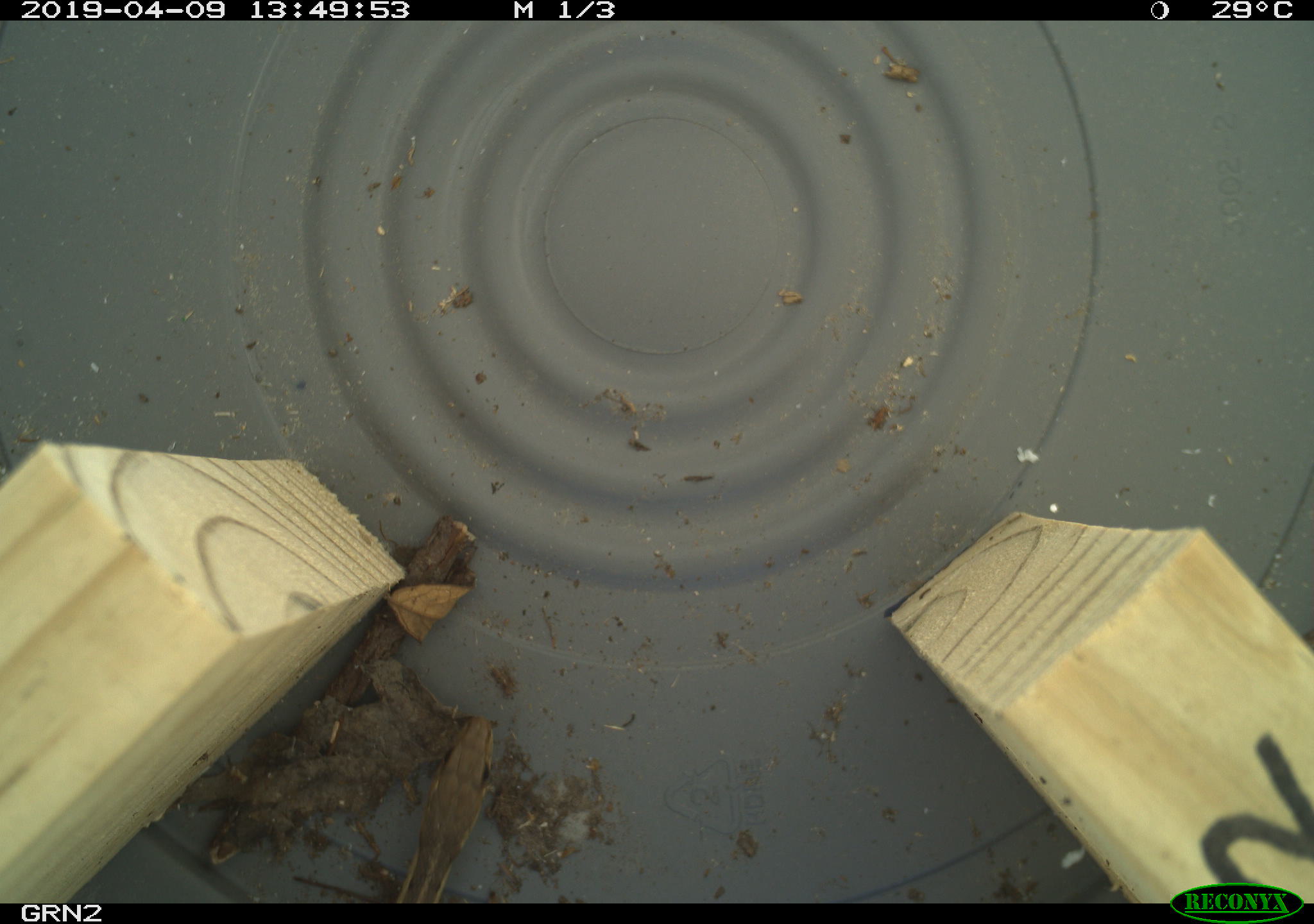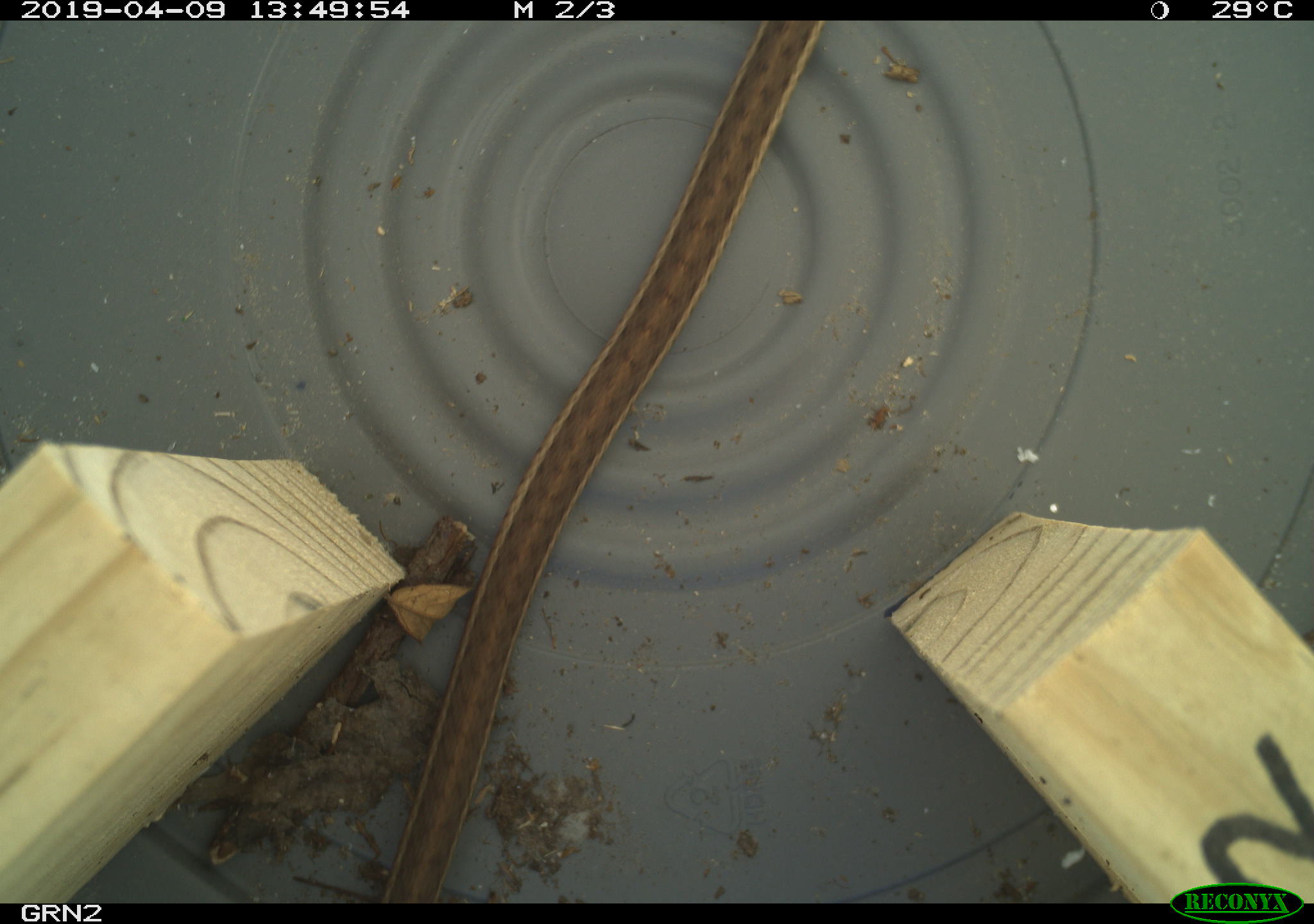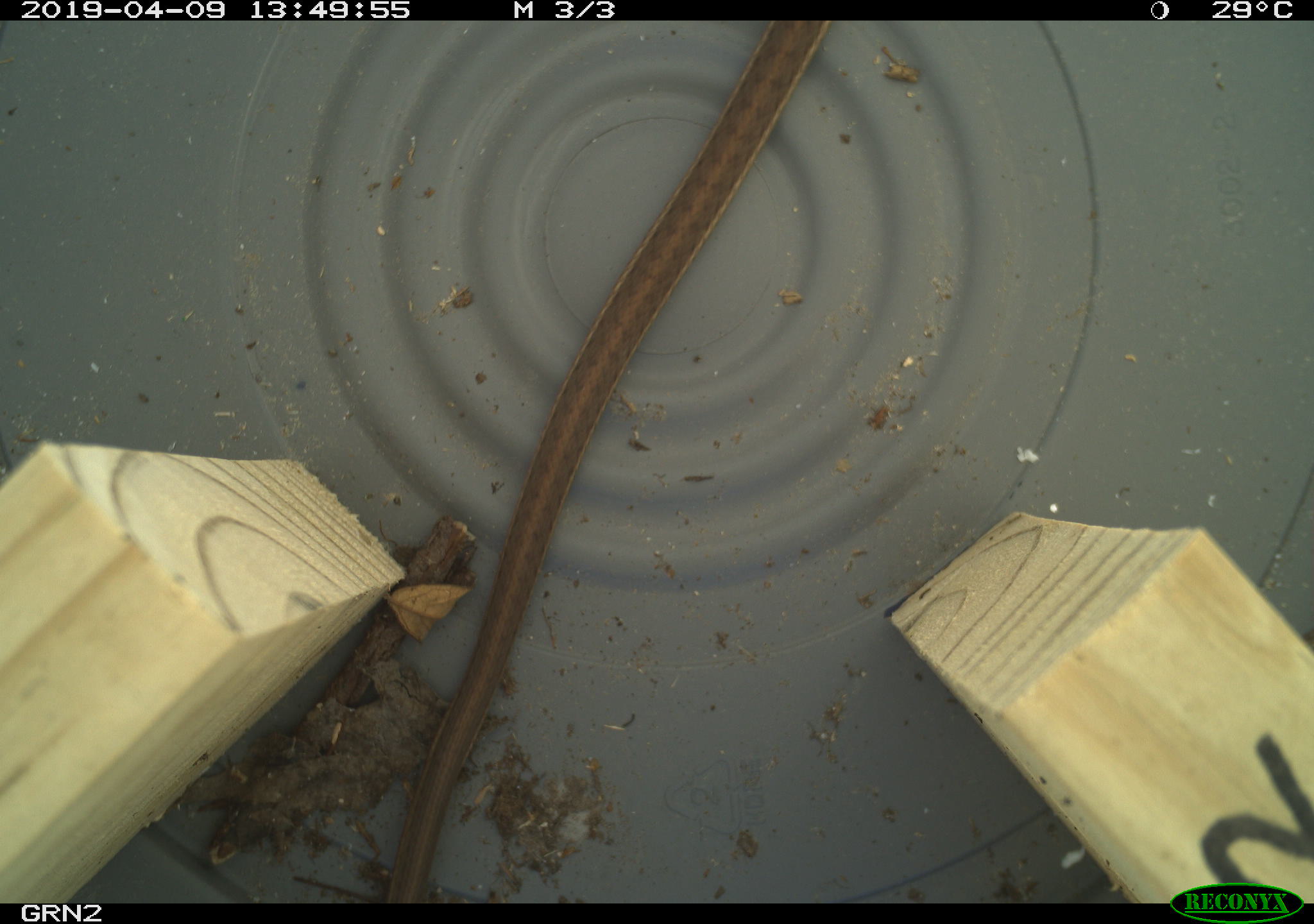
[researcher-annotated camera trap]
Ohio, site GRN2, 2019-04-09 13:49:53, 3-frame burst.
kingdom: Animalia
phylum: Chordata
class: Reptilia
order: Squamata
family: Colubridae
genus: Thamnophis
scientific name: Thamnophis sirtalis sirtalis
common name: eastern gartersnake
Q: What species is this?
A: Eastern gartersnake (Thamnophis sirtalis sirtalis).